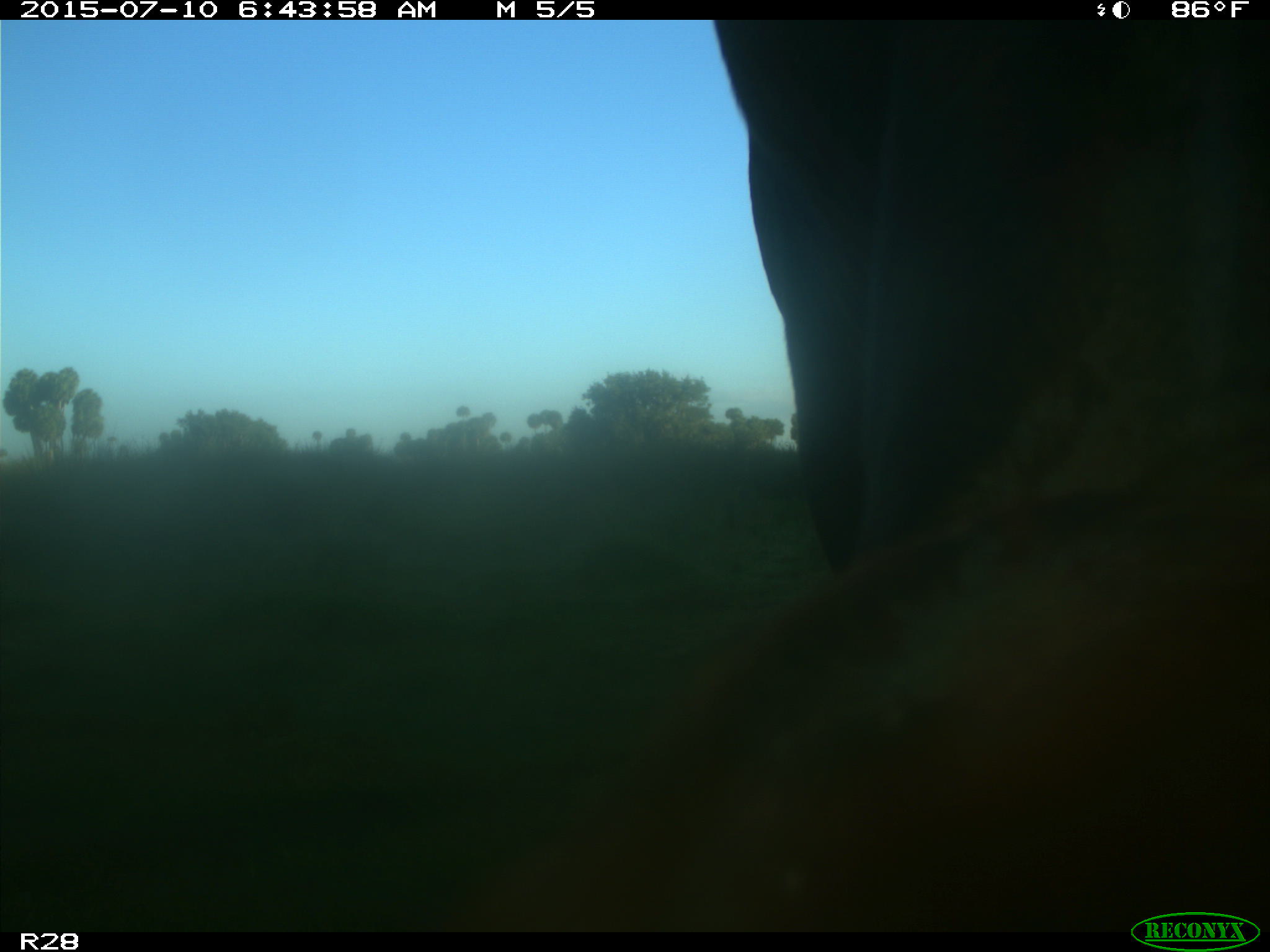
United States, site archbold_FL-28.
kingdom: Animalia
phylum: Chordata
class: Mammalia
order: Artiodactyla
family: Bovidae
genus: Bos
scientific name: Bos taurus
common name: domestic cow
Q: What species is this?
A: Bos taurus (domestic cow).